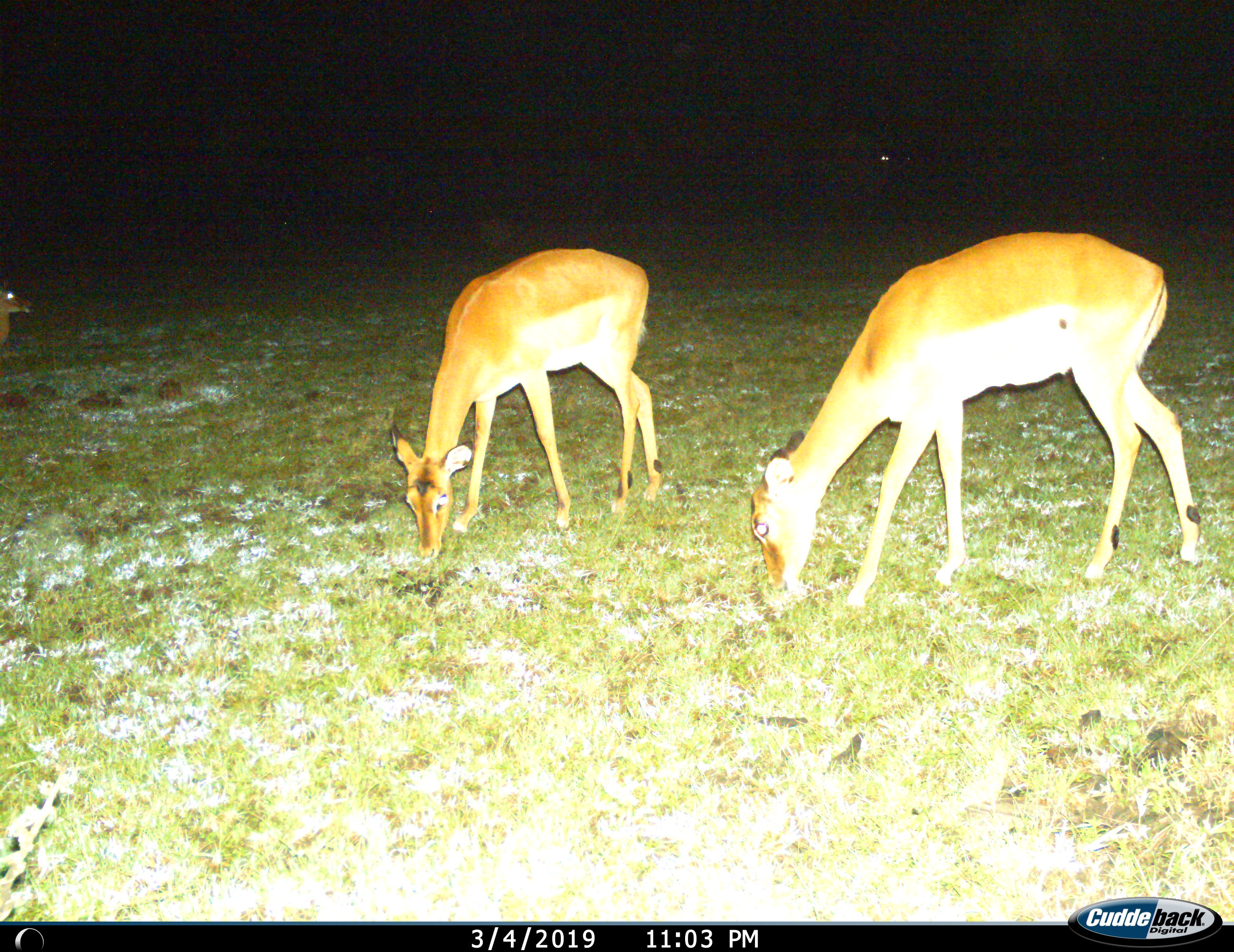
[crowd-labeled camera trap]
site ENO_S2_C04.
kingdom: Animalia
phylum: Chordata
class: Mammalia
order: Artiodactyla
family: Bovidae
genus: Aepyceros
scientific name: Aepyceros melampus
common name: impala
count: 3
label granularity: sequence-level